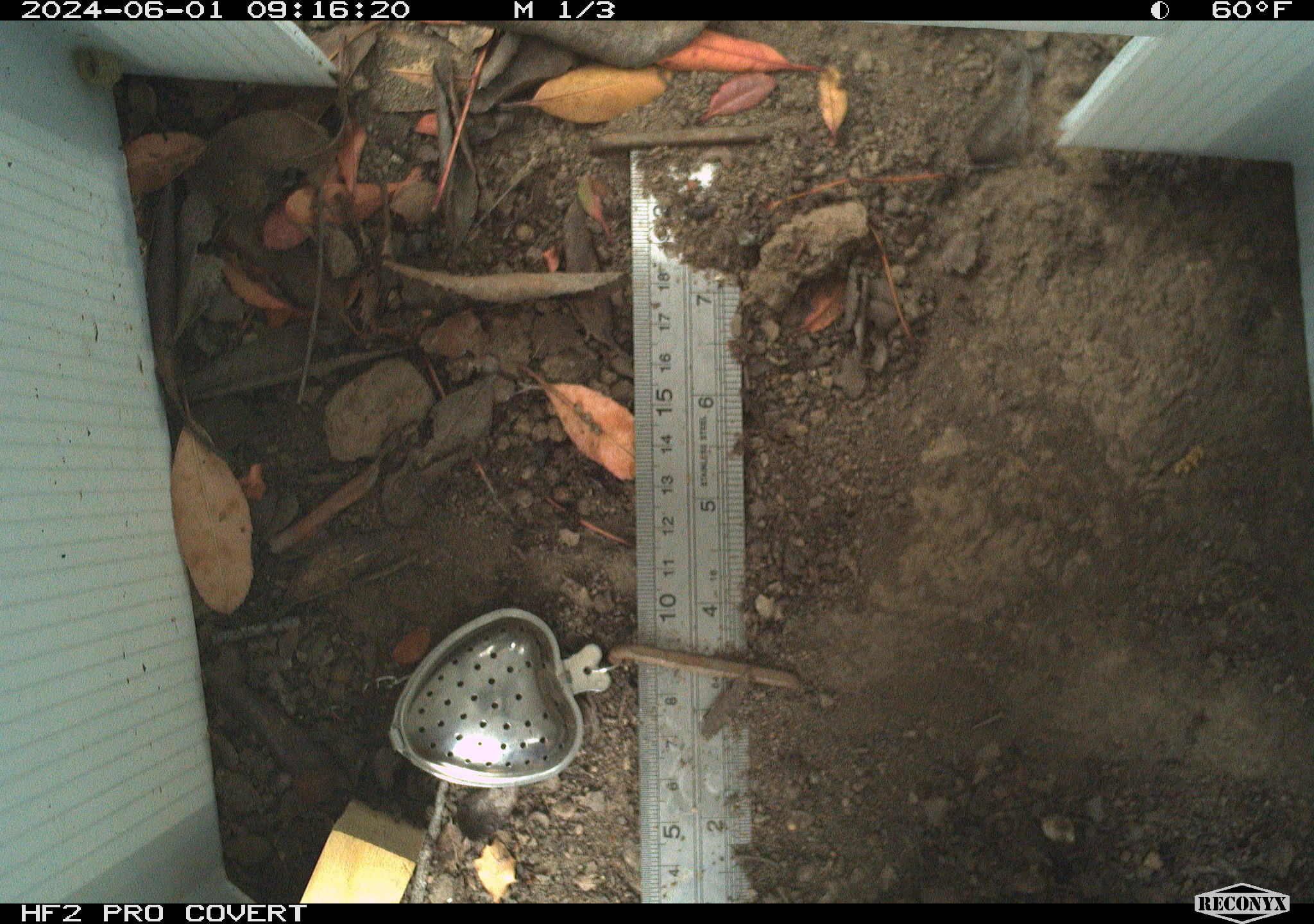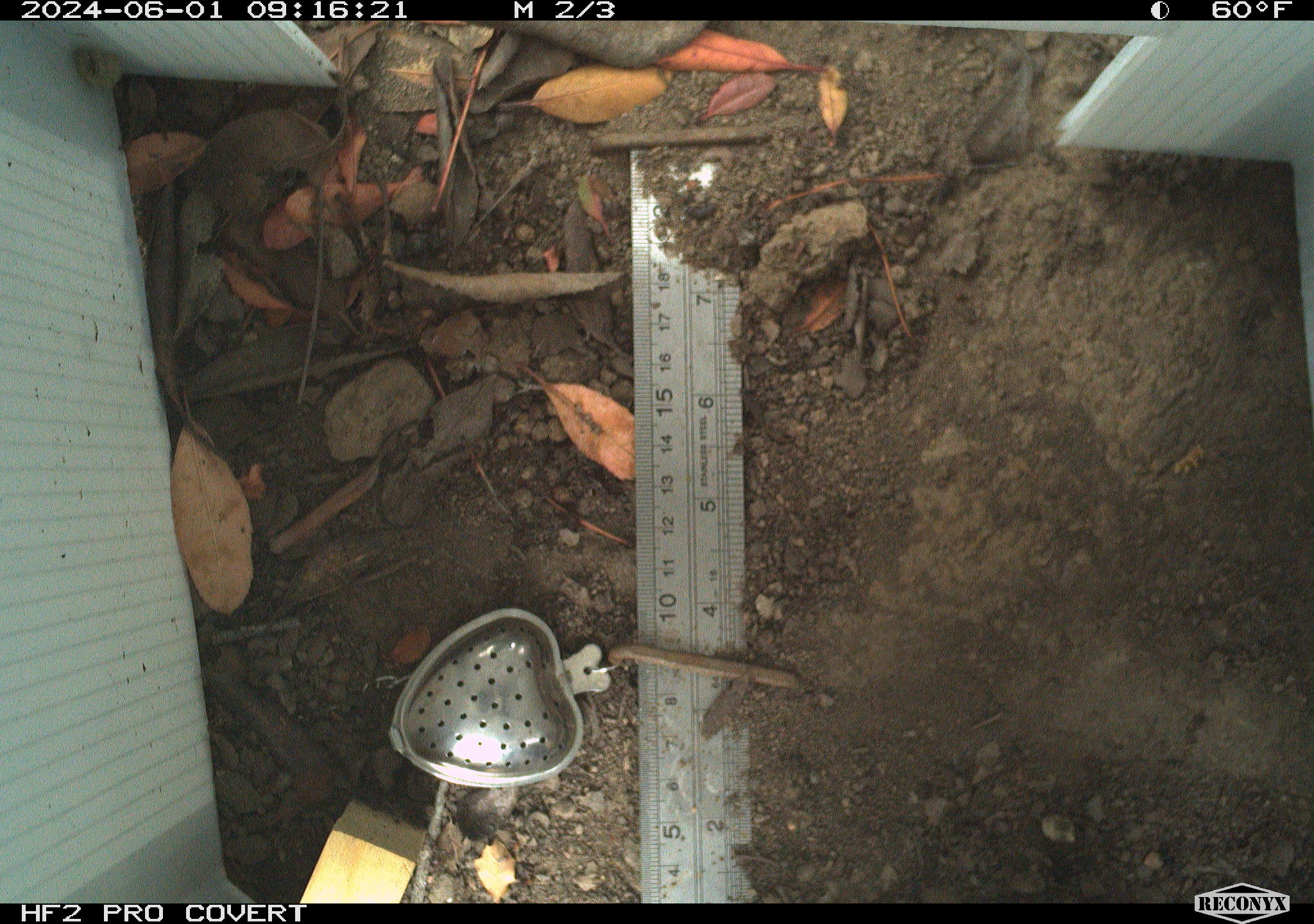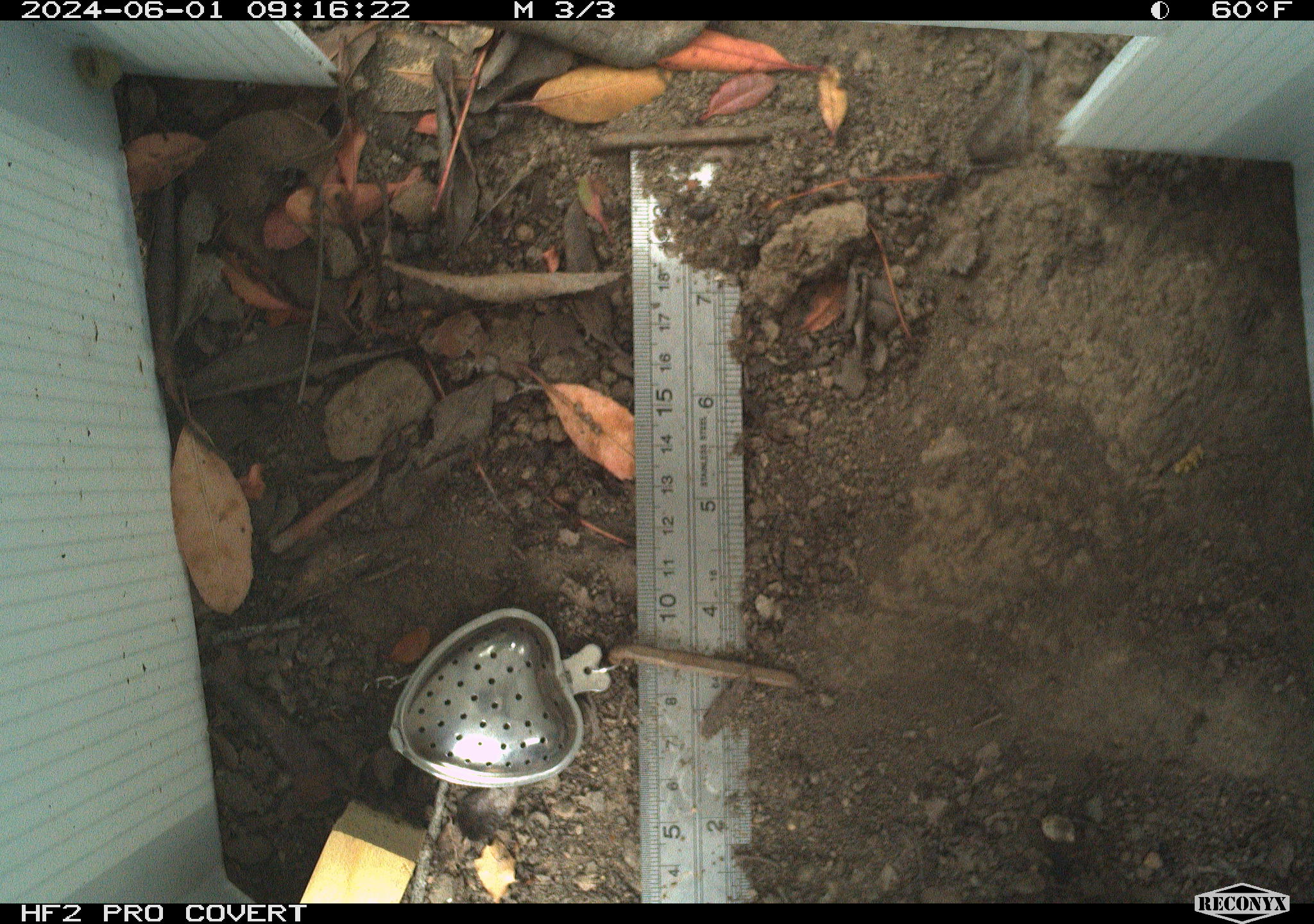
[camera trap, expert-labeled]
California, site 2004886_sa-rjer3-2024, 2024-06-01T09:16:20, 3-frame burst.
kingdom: Animalia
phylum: Chordata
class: Mammalia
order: Lagomorpha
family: Leporidae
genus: Sylvilagus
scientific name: Sylvilagus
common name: cottontail rabbits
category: sylvilagus species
Sylvilagus species (cottontail rabbits) (Sylvilagus).